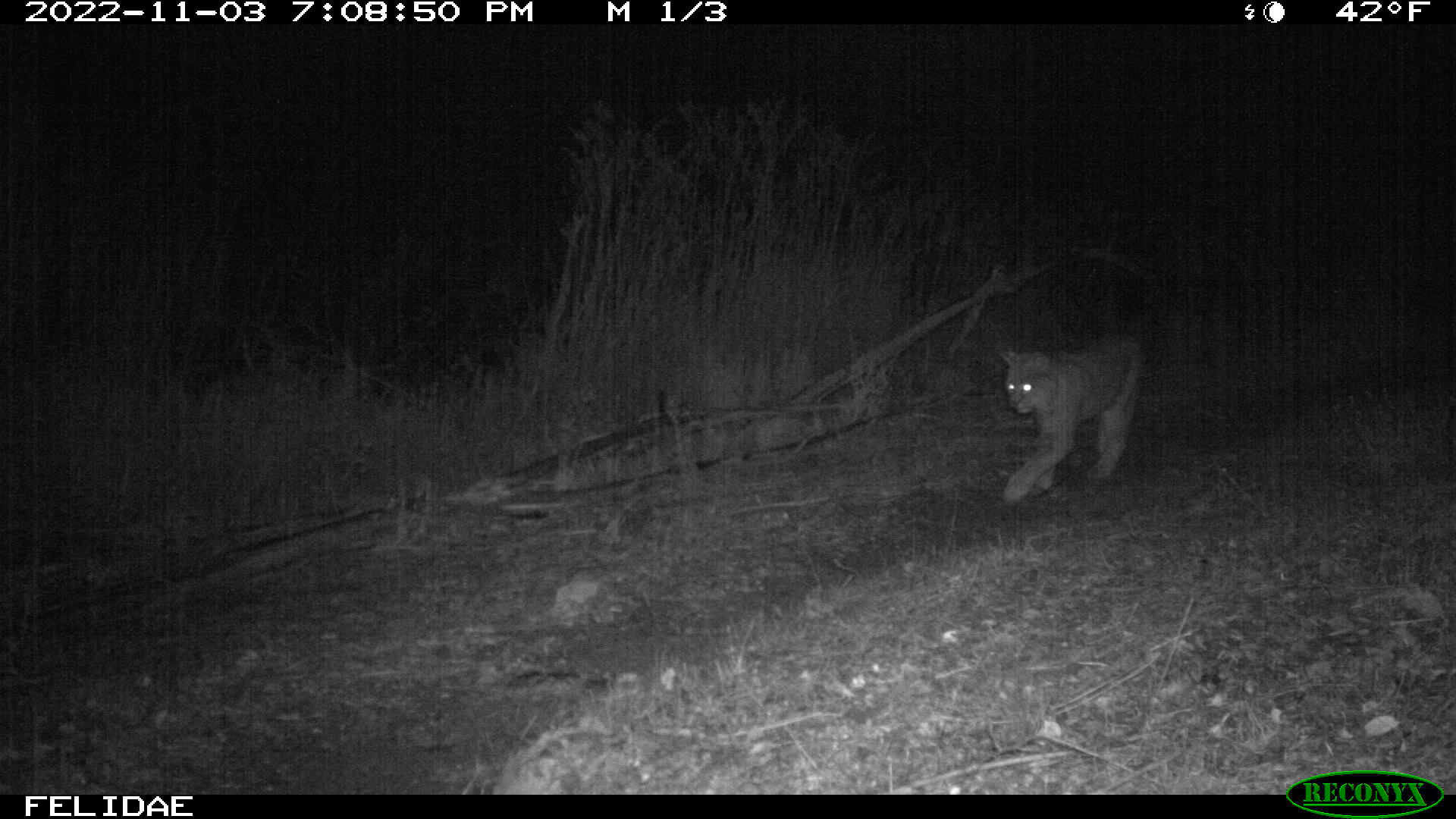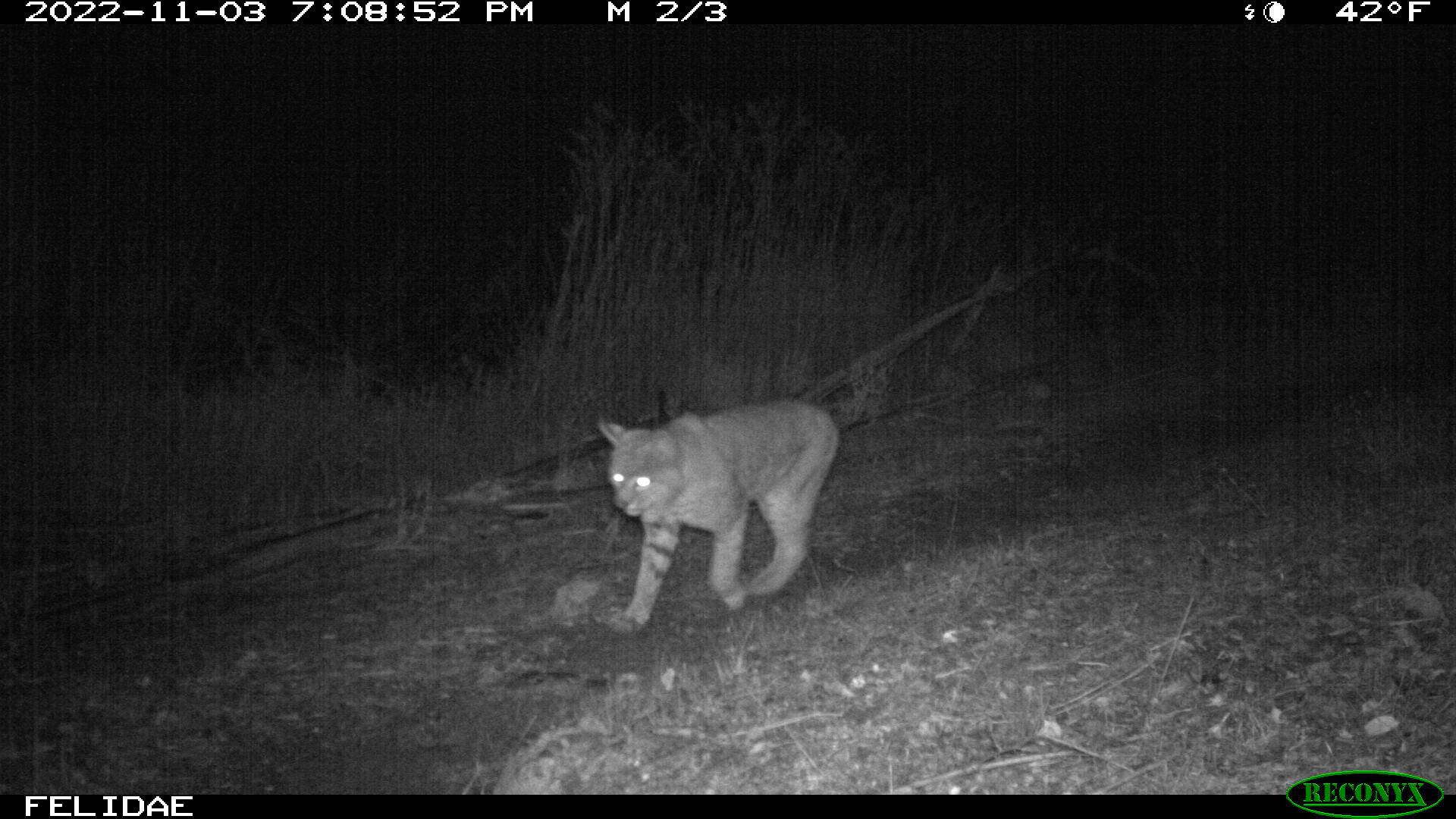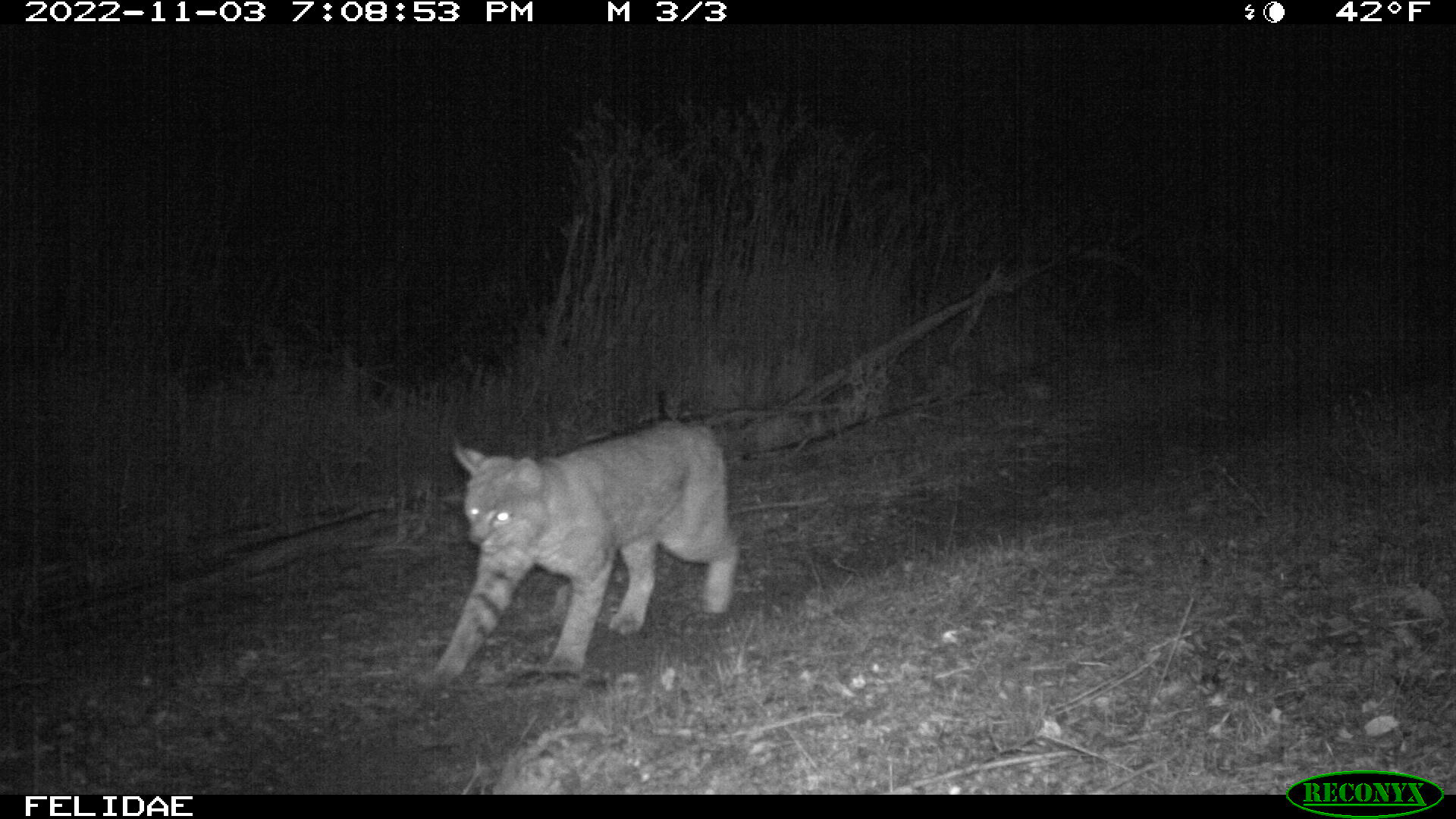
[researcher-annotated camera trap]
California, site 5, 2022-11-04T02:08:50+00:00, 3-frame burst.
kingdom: Animalia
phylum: Chordata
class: Mammalia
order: Carnivora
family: Felidae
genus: Lynx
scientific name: Lynx rufus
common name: bobcat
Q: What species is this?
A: Bobcat (Lynx rufus).